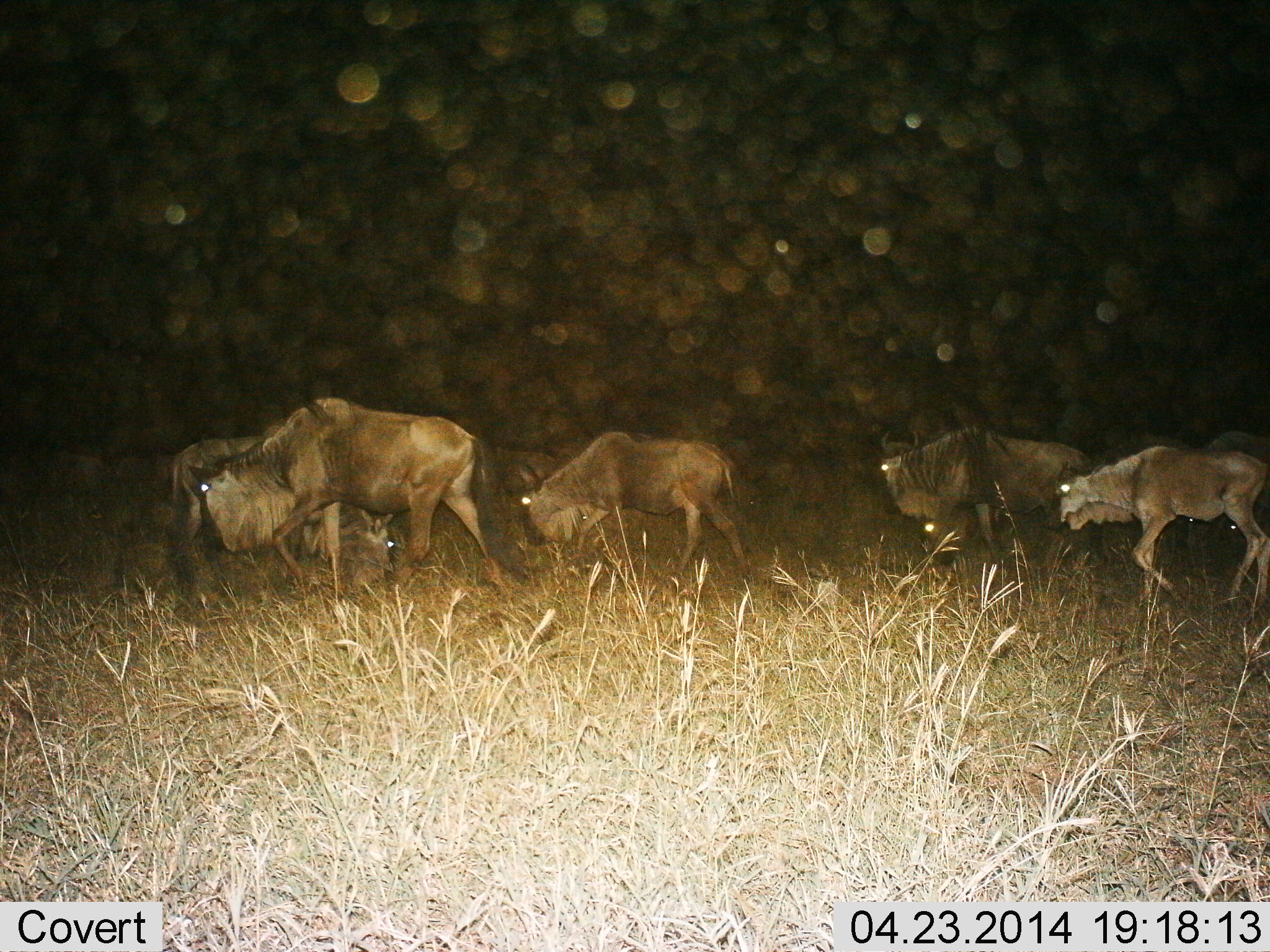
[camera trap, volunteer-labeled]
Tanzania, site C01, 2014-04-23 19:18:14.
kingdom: Animalia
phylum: Chordata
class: Mammalia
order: Artiodactyla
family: Bovidae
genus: Connochaetes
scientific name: Connochaetes taurinus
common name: blue wildebeest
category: wildebeest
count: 6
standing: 18%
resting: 9%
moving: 82%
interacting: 9%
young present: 0%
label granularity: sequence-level